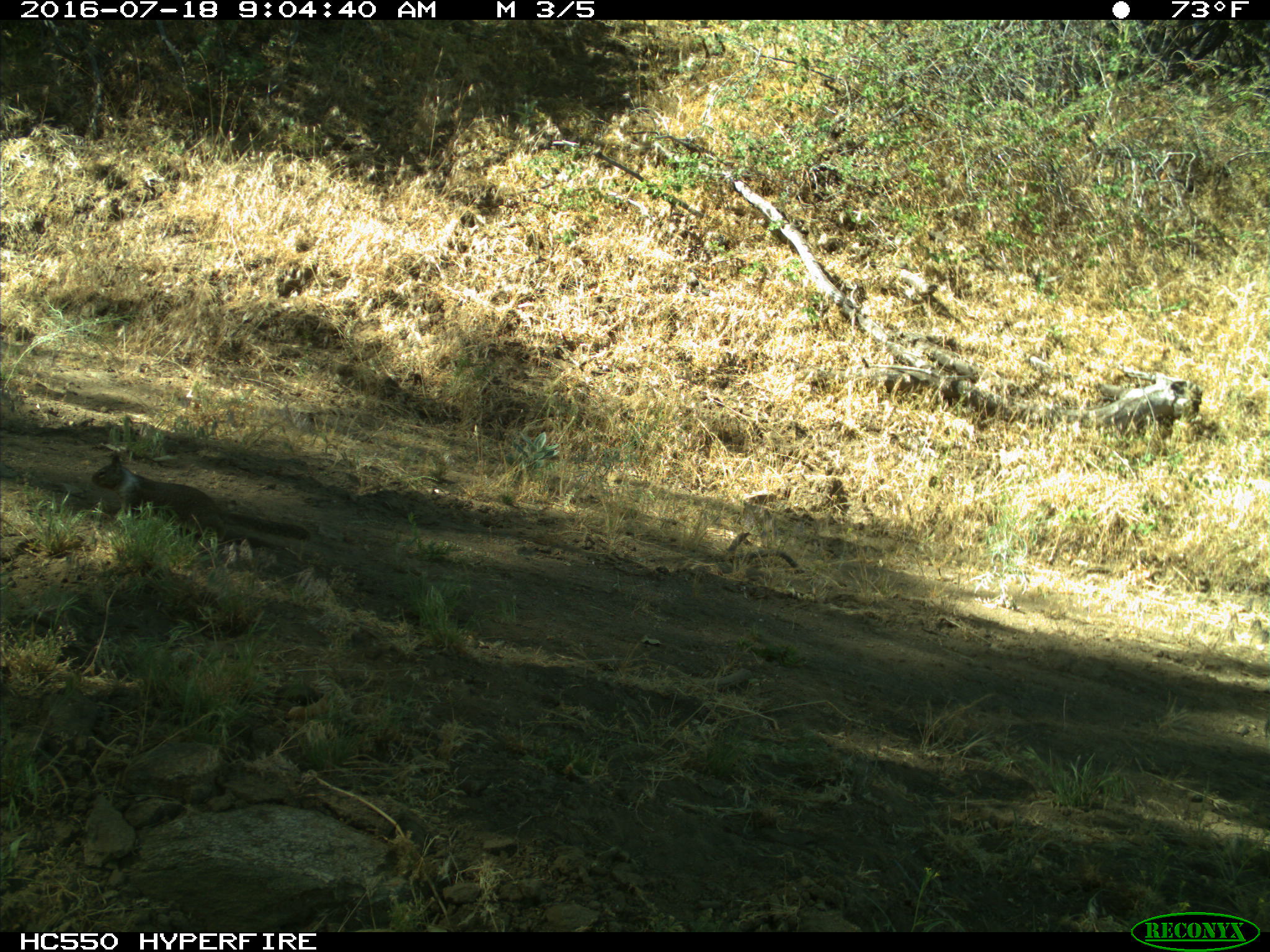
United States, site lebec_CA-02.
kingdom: Animalia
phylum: Chordata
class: Mammalia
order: Rodentia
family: Sciuridae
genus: Otospermophilus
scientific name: Otospermophilus beecheyi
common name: california ground squirrel